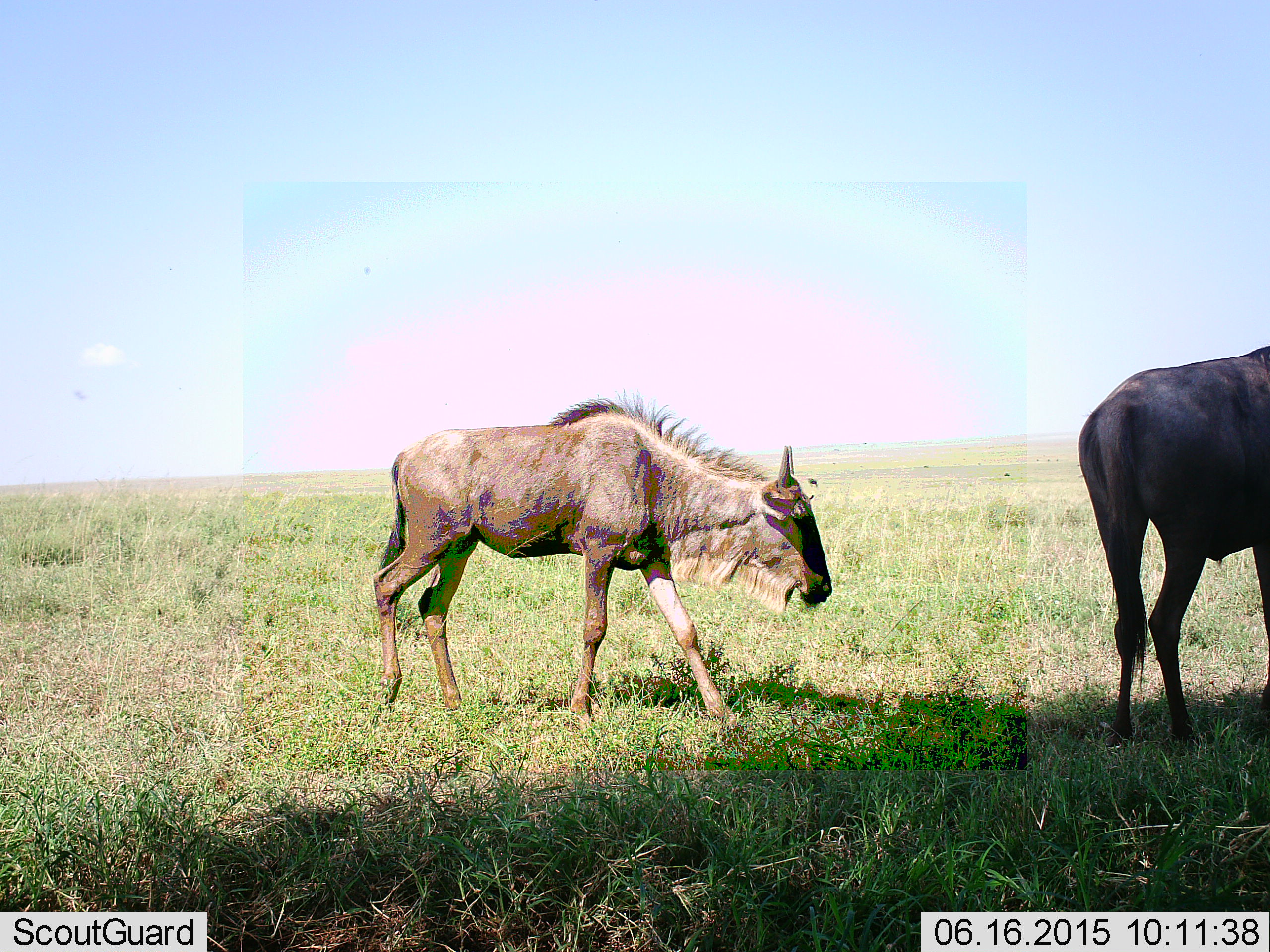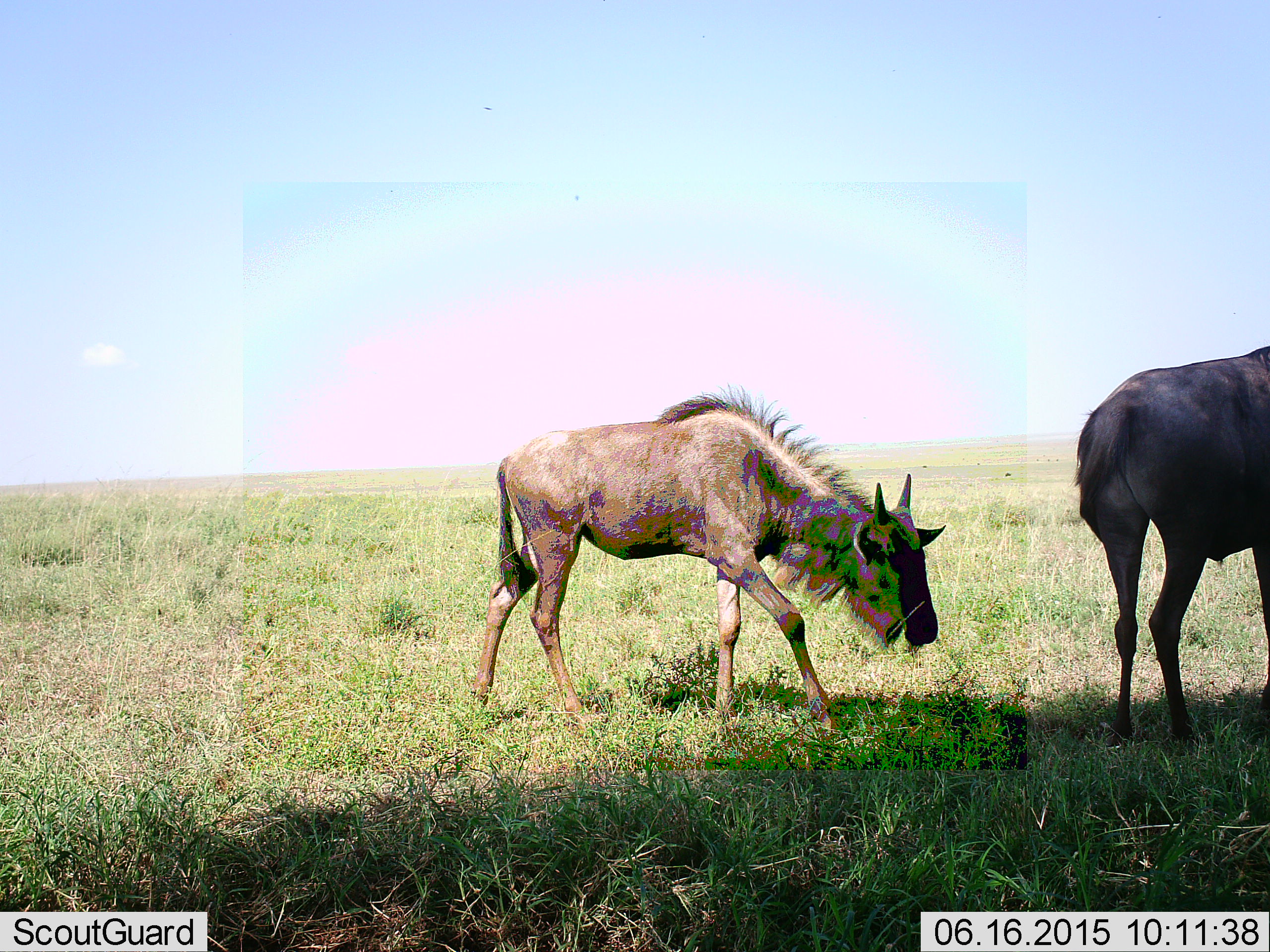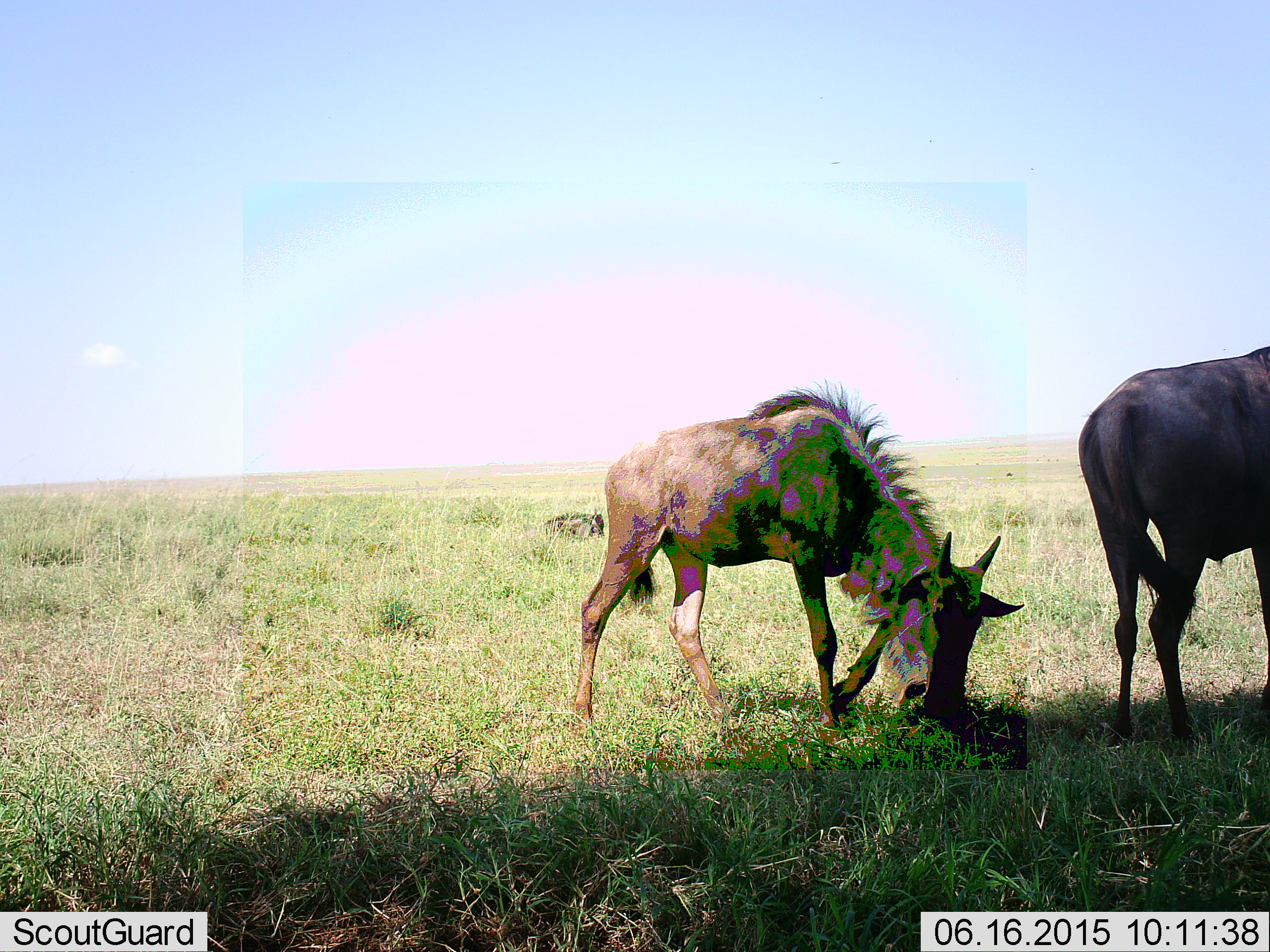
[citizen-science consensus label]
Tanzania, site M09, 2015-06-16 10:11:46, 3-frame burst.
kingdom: Animalia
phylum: Chordata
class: Mammalia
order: Artiodactyla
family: Bovidae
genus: Connochaetes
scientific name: Connochaetes taurinus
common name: blue wildebeest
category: wildebeest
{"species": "wildebeest (blue wildebeest) (Connochaetes taurinus)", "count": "2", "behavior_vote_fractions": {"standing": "60%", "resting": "20%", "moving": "80%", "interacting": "0%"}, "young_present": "70%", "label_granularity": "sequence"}